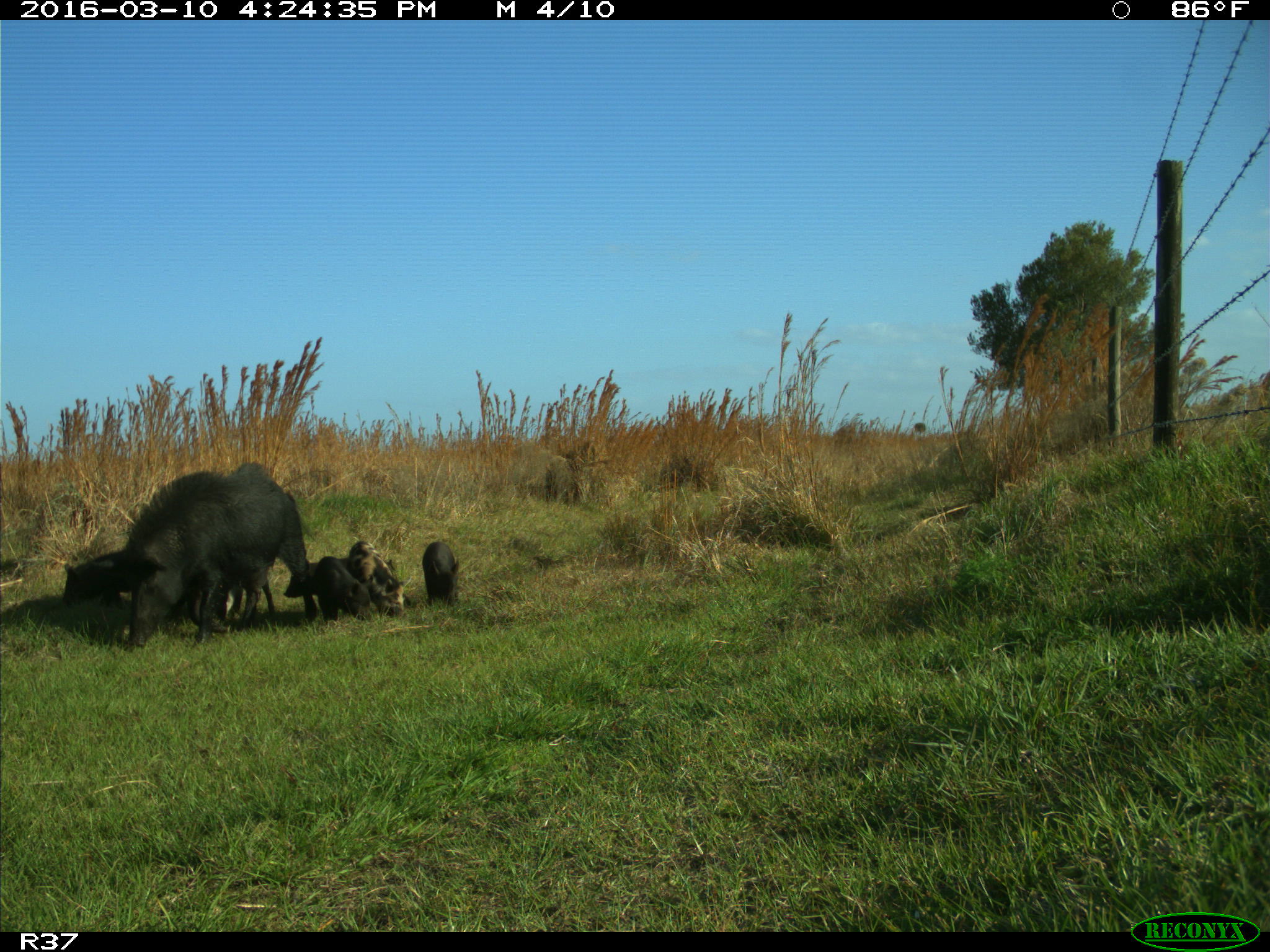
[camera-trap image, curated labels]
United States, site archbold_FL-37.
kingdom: Animalia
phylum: Chordata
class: Mammalia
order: Artiodactyla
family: Suidae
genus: Sus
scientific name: Sus scrofa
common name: wild boar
Sus scrofa (wild boar).